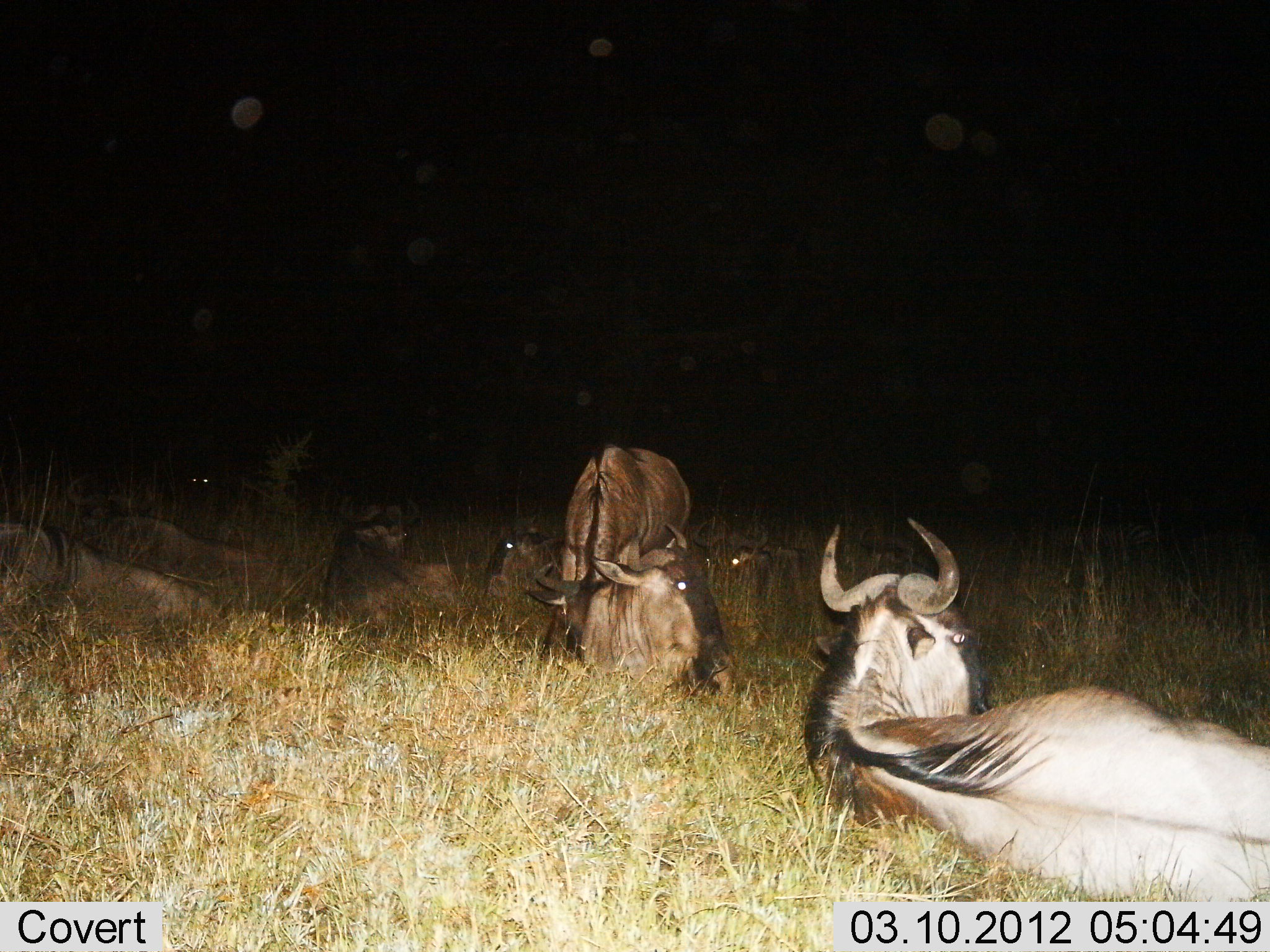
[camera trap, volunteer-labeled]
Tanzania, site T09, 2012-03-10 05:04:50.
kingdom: Animalia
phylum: Chordata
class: Mammalia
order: Artiodactyla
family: Bovidae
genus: Connochaetes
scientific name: Connochaetes taurinus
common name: blue wildebeest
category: wildebeest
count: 9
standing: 11%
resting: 100%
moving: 0%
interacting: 6%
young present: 0%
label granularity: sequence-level